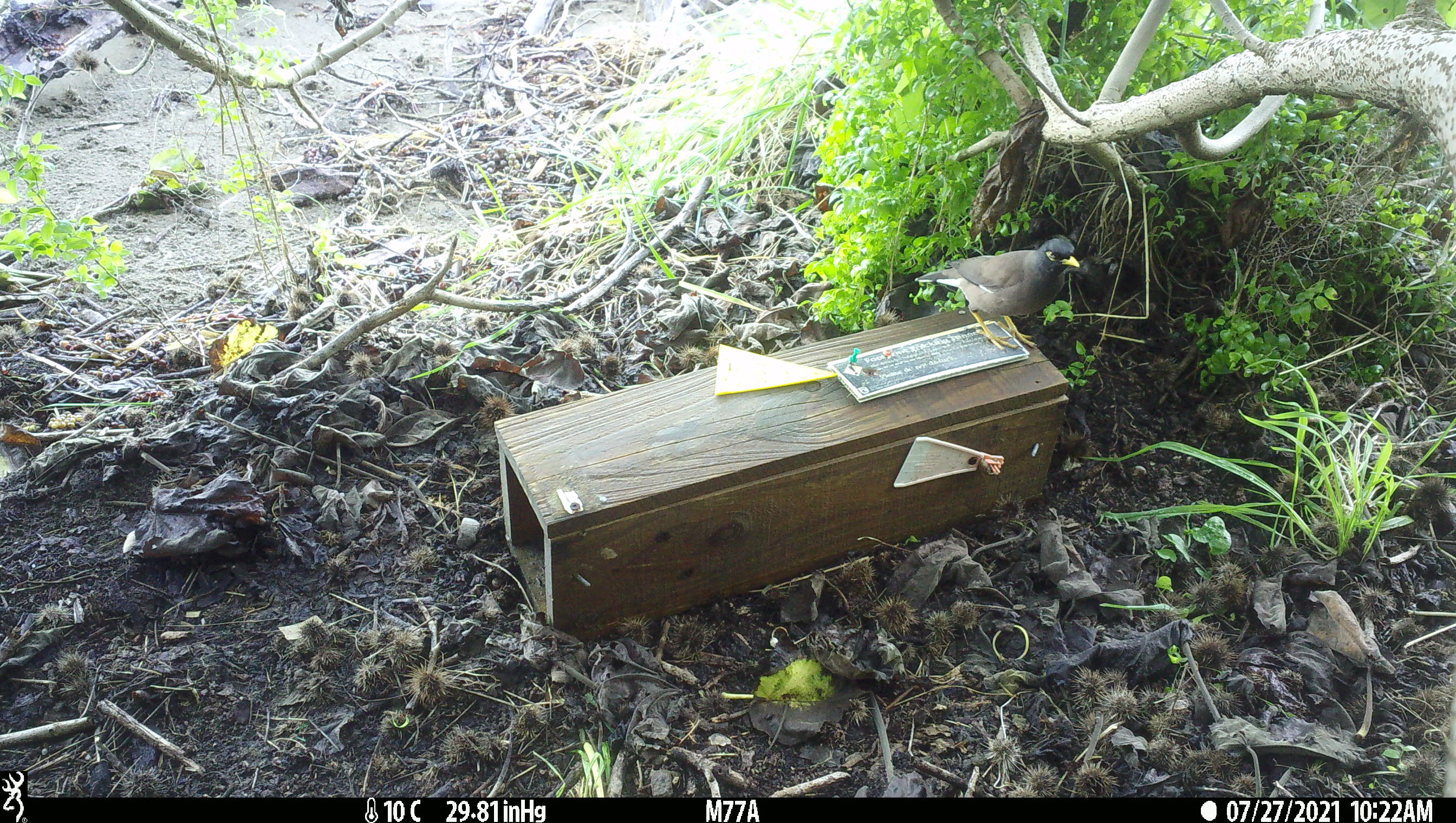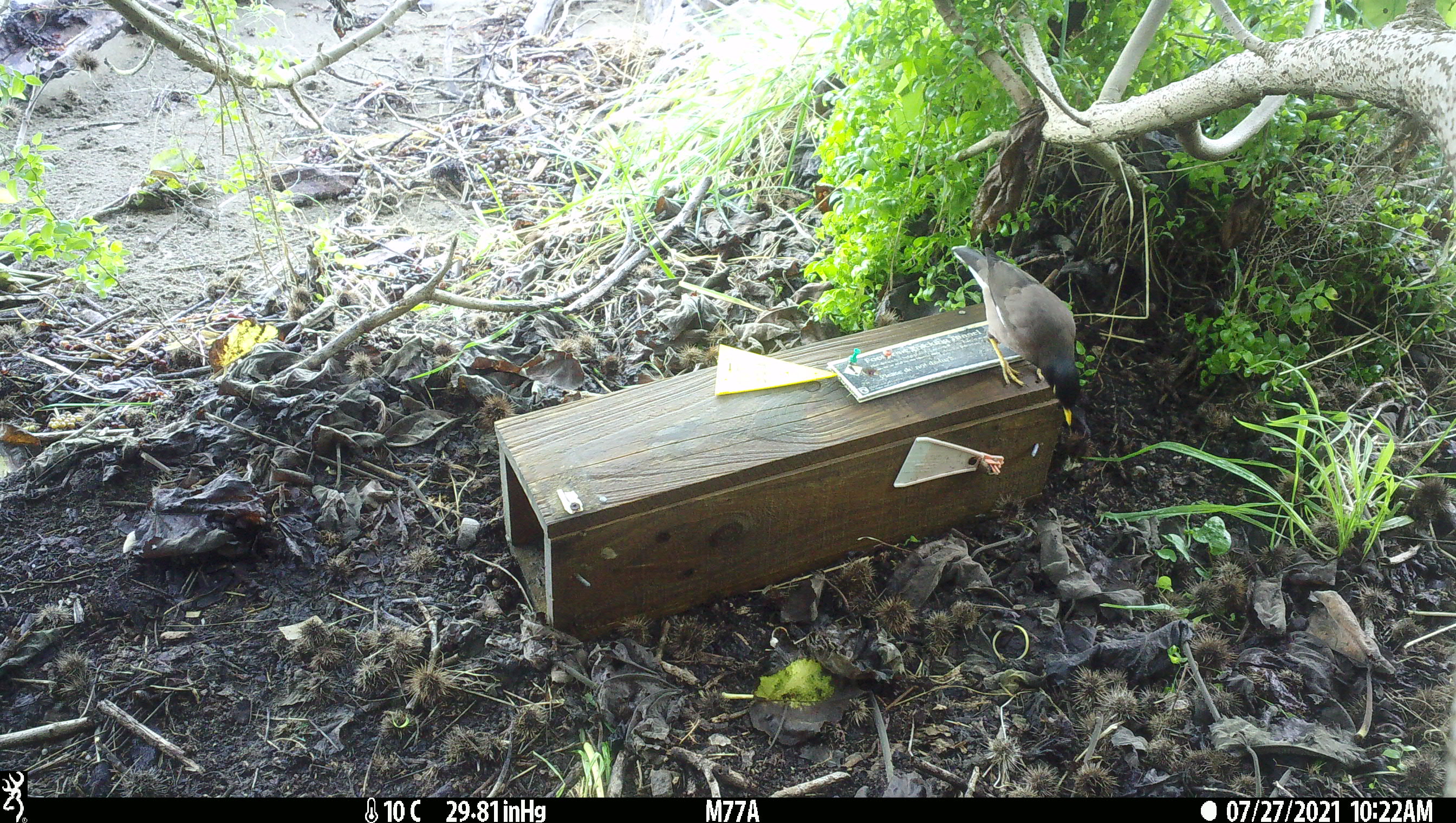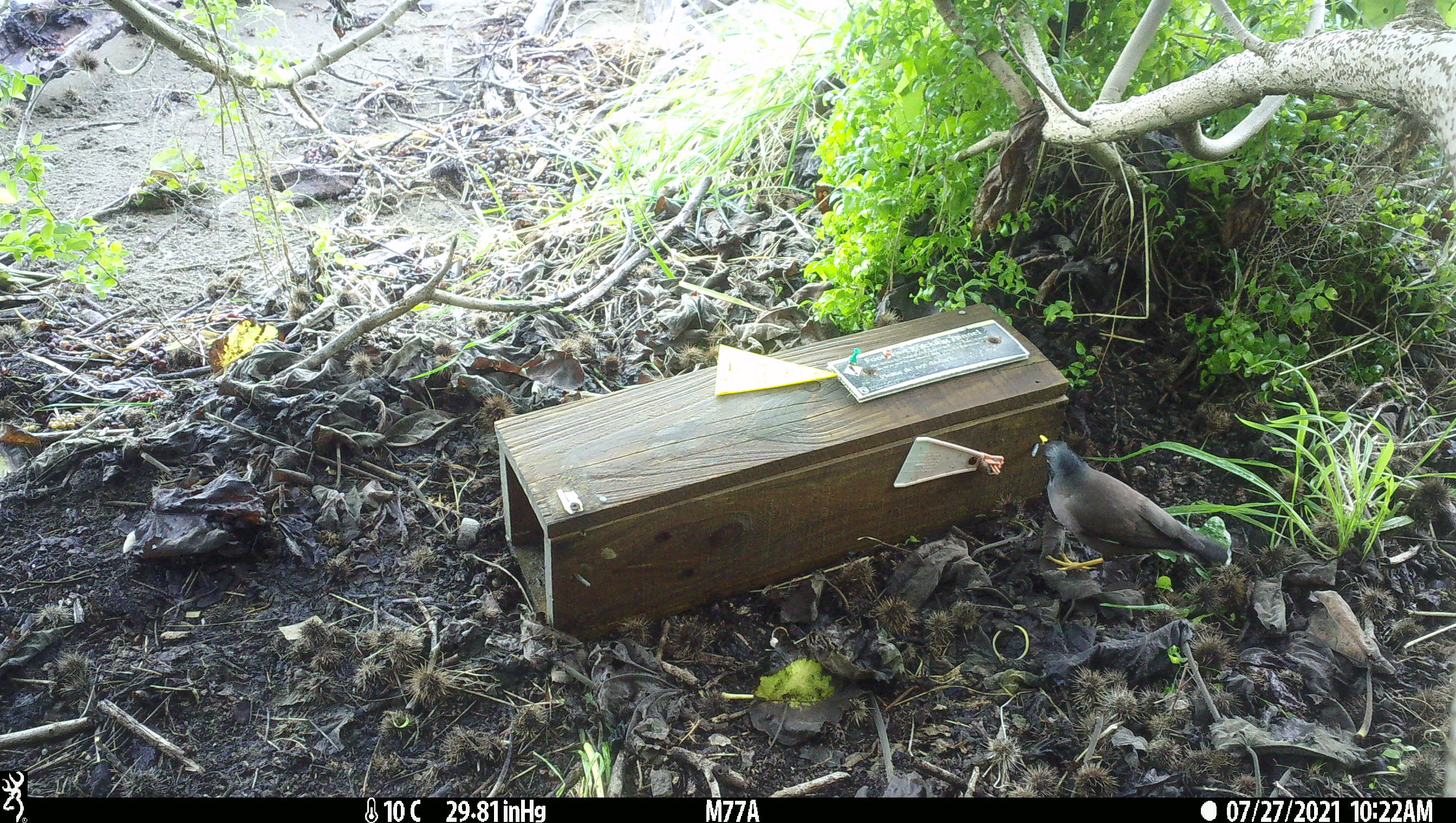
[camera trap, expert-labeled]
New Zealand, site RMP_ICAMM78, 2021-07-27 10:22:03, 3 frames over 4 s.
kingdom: Animalia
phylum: Chordata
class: Aves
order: Passeriformes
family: Sturnidae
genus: Acridotheres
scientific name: Acridotheres tristis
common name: common myna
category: myna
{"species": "myna (common myna) (Acridotheres tristis)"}